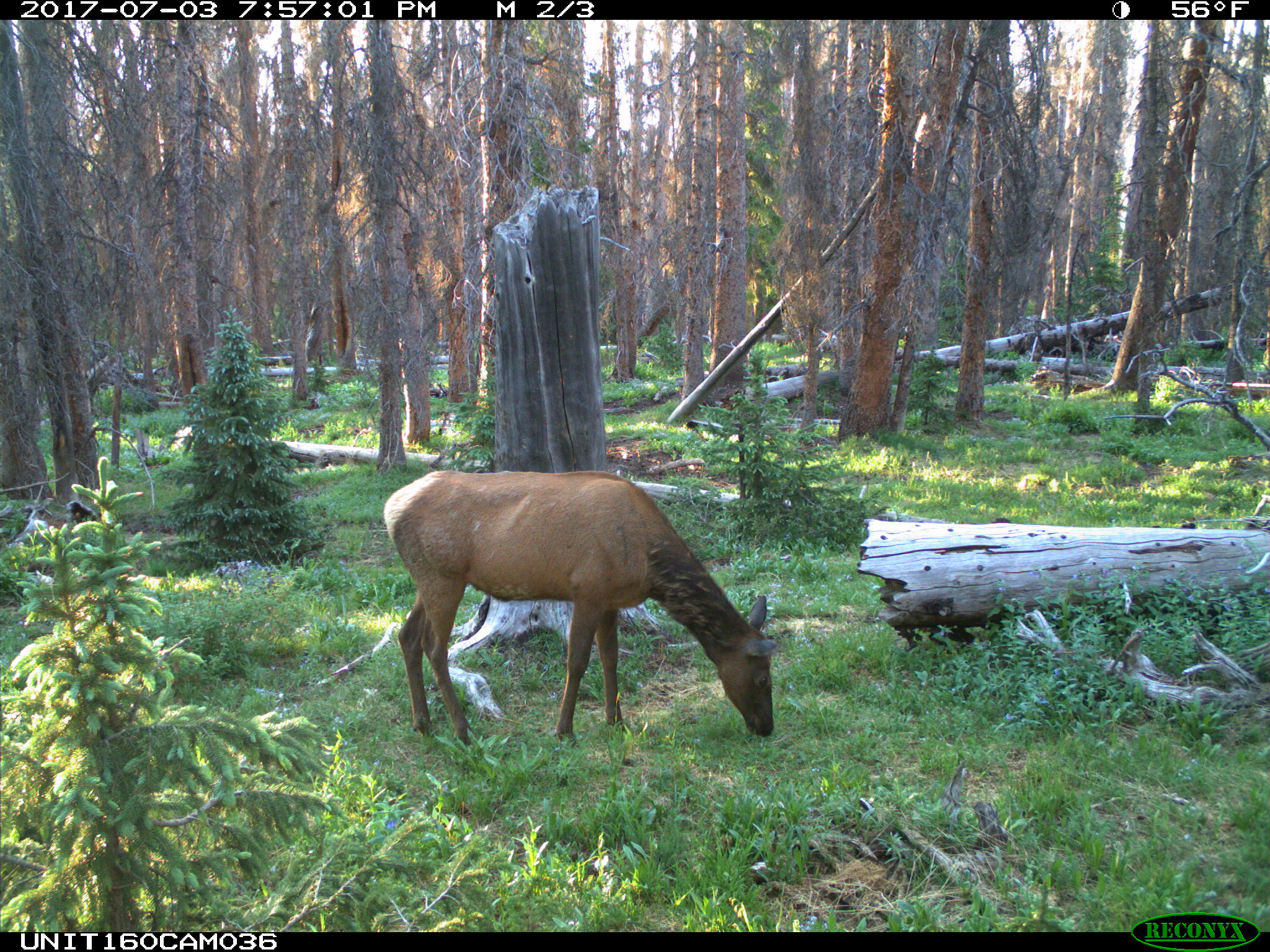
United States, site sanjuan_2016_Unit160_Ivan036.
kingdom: Animalia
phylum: Chordata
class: Mammalia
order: Artiodactyla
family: Cervidae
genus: Cervus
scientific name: Cervus elaphus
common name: red deer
Cervus elaphus (red deer).